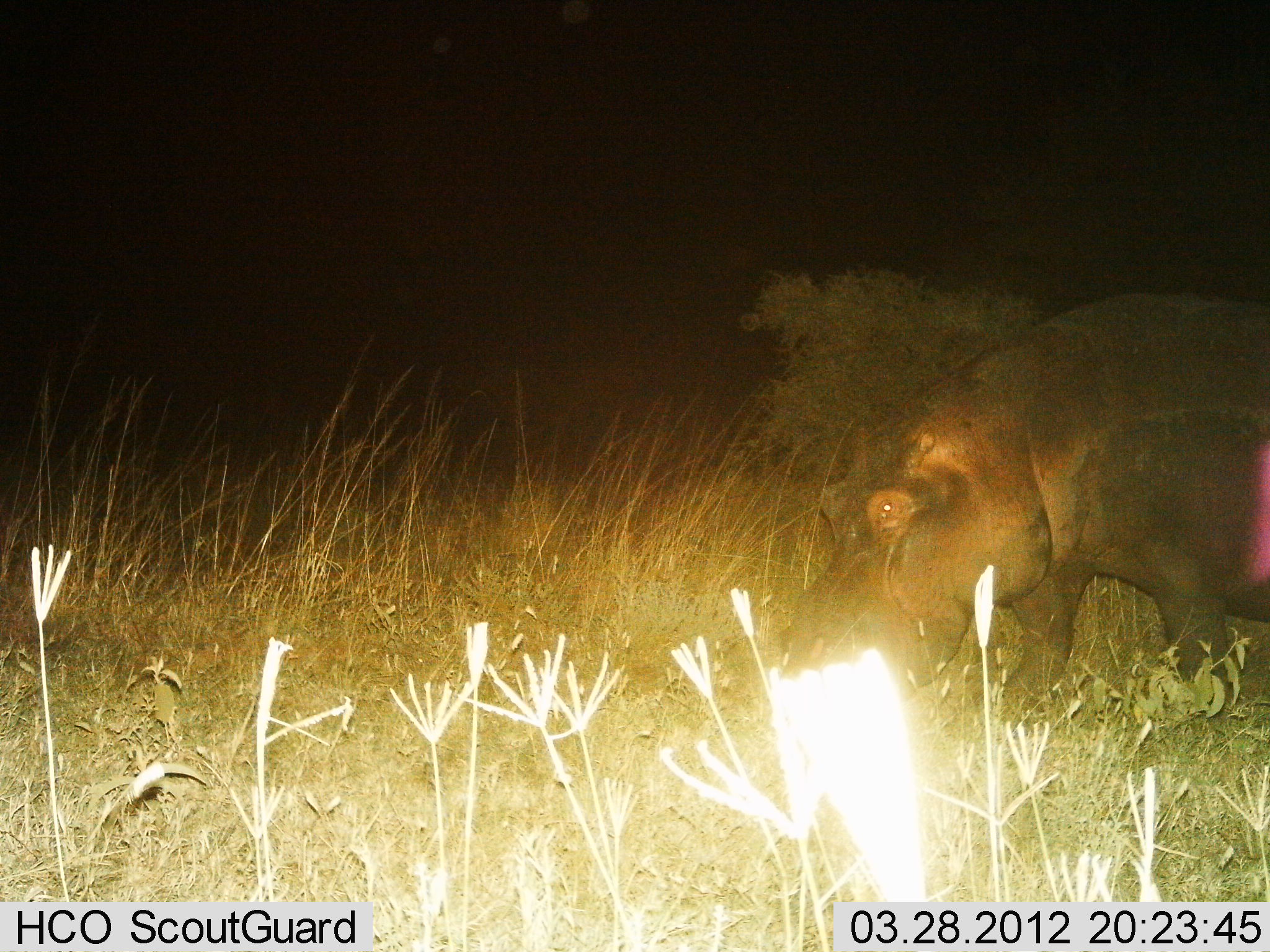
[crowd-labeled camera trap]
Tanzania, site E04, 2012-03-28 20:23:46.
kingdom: Animalia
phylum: Chordata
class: Mammalia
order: Artiodactyla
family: Hippopotamidae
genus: Hippopotamus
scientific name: Hippopotamus amphibius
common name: hippopotamus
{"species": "hippopotamus (Hippopotamus amphibius)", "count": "1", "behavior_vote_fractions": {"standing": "29%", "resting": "0%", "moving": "32%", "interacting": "0%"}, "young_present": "0%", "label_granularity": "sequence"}